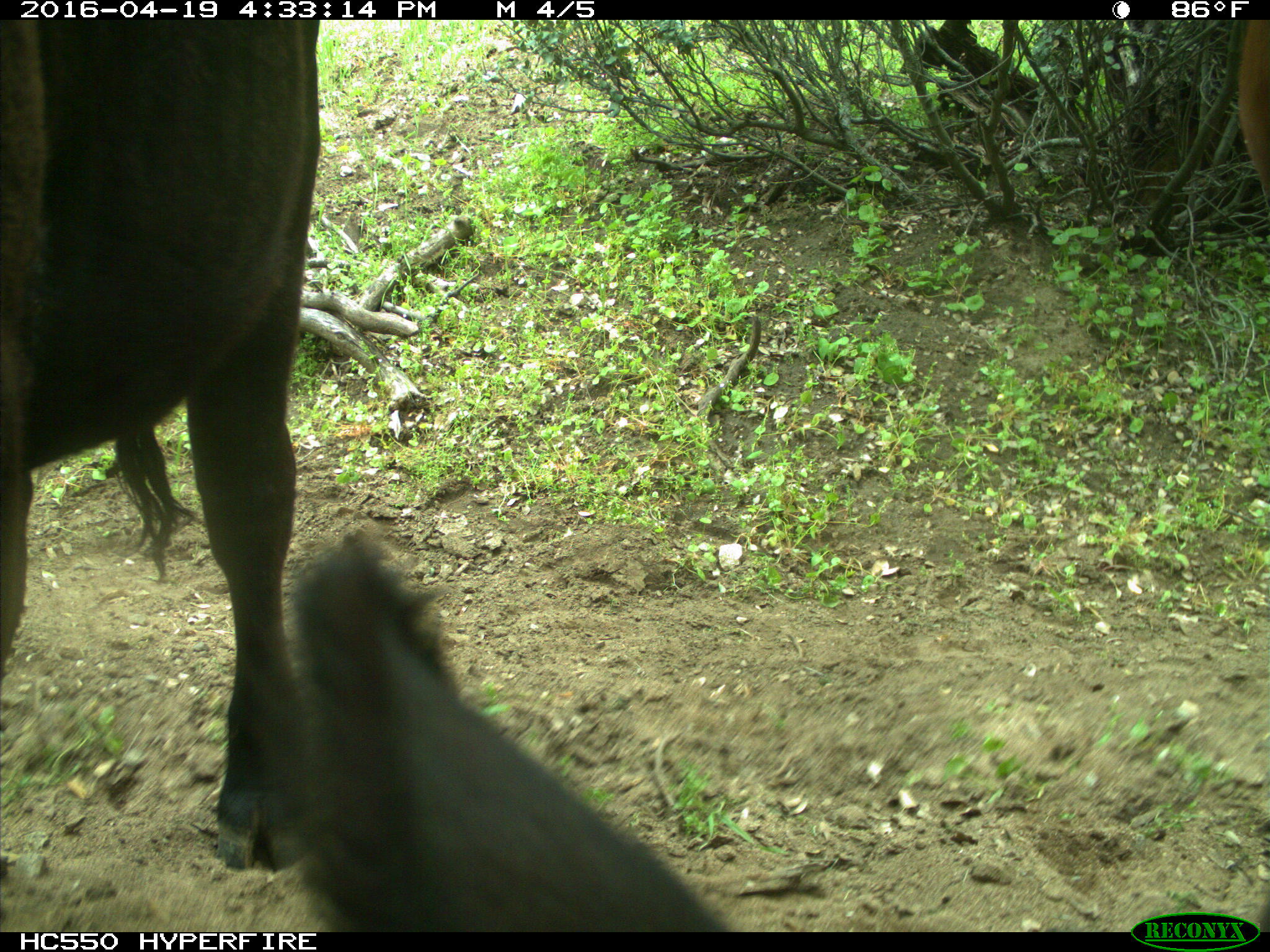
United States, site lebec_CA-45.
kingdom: Animalia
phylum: Chordata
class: Mammalia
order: Artiodactyla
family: Bovidae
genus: Bos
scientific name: Bos taurus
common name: domestic cow